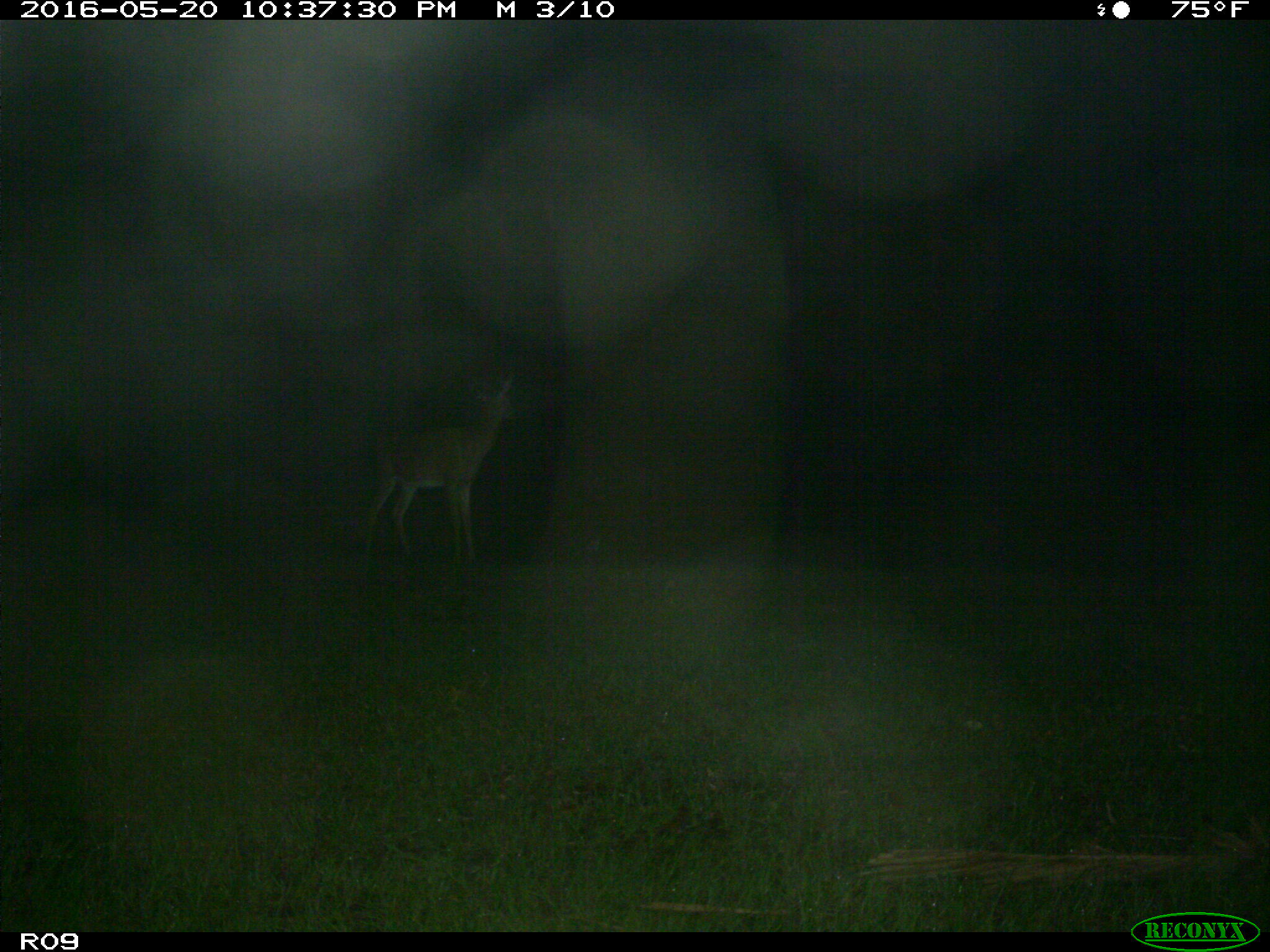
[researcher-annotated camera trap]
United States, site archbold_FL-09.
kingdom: Animalia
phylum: Chordata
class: Mammalia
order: Artiodactyla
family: Cervidae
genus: Odocoileus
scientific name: Odocoileus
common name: deer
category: unidentified deer